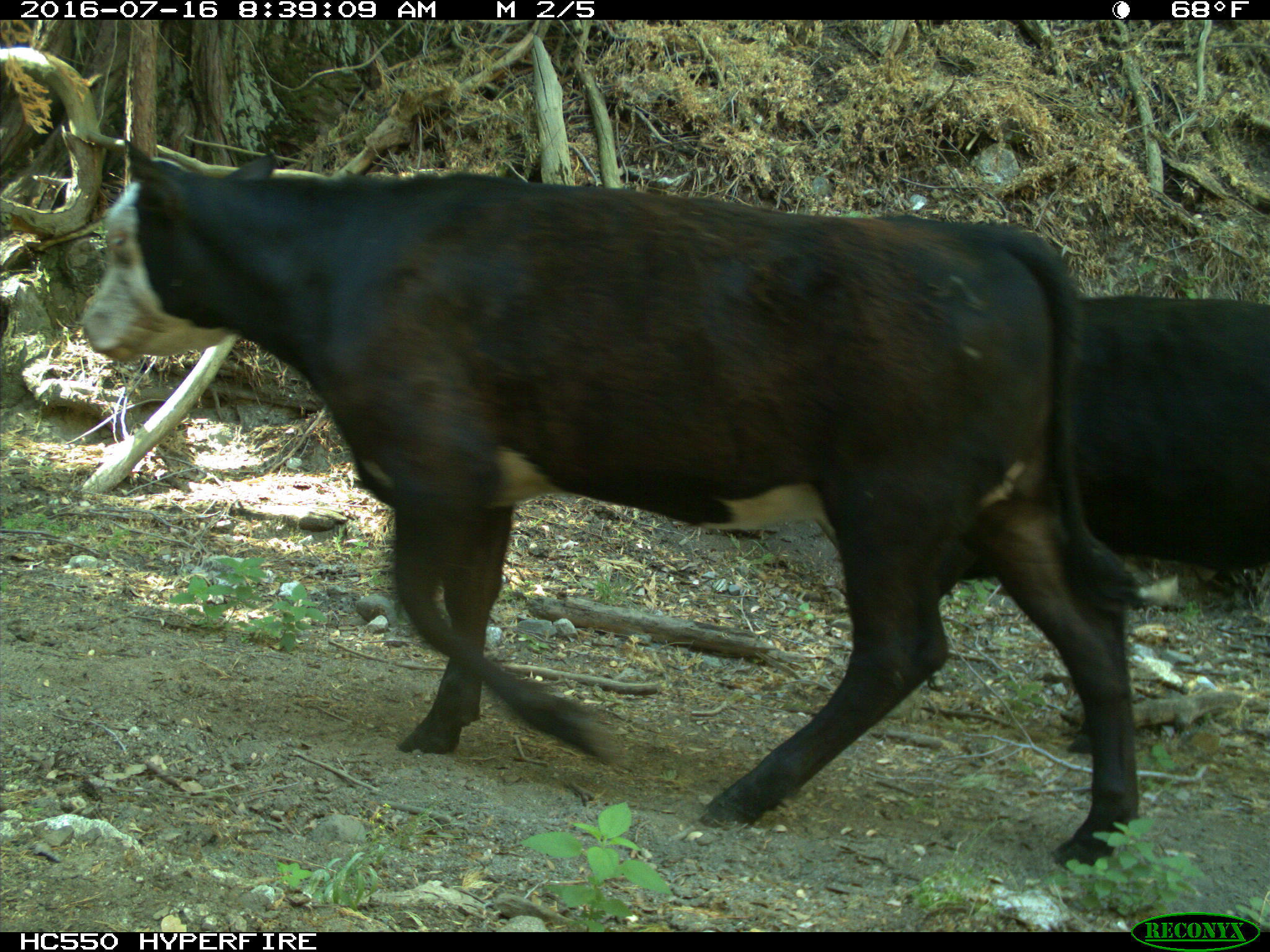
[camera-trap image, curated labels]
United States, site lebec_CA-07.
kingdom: Animalia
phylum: Chordata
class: Mammalia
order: Artiodactyla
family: Bovidae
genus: Bos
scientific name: Bos taurus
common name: domestic cow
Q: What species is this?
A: Bos taurus (domestic cow).